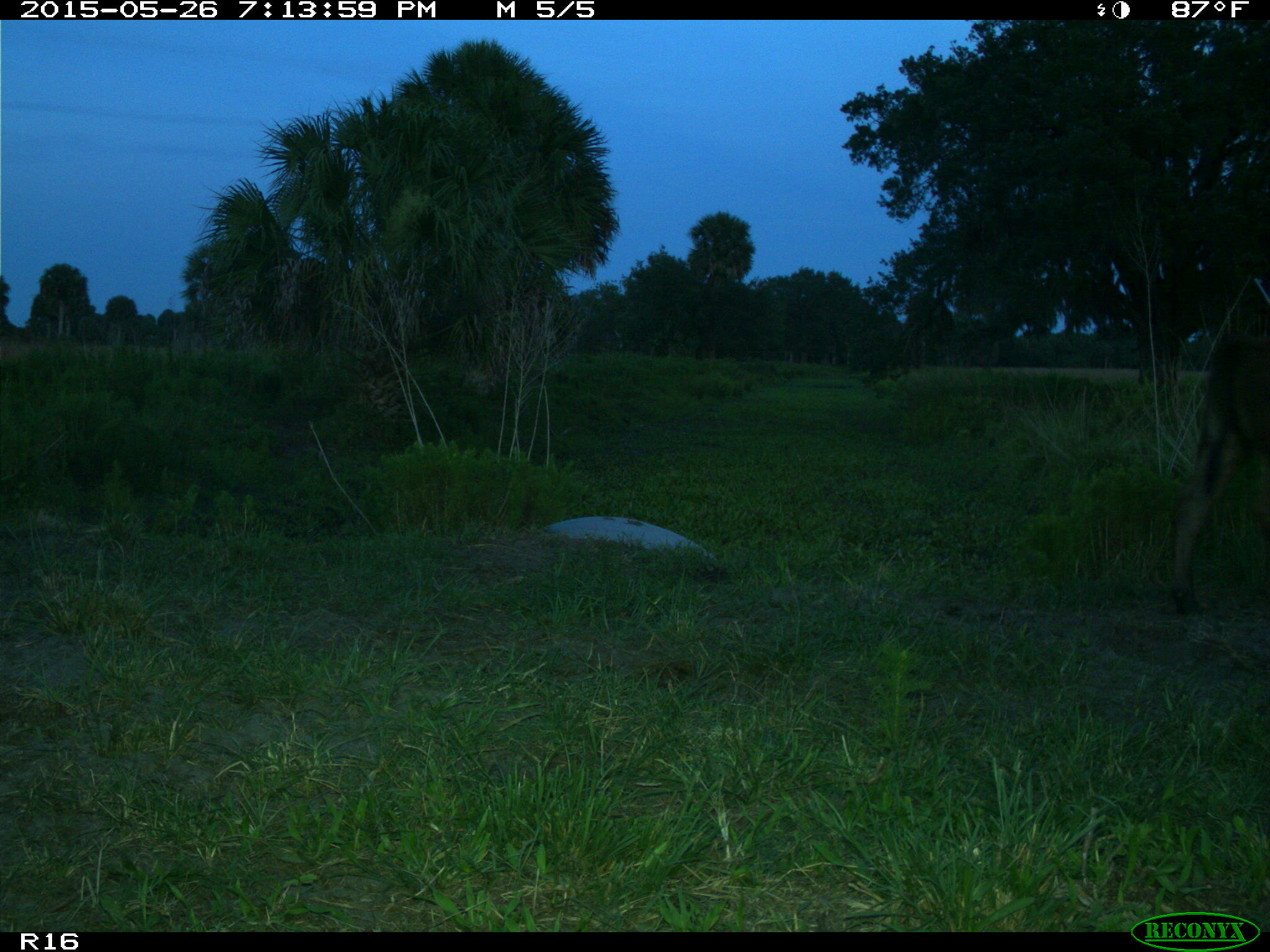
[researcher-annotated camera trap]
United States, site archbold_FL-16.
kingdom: Animalia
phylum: Chordata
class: Mammalia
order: Artiodactyla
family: Bovidae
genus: Bos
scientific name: Bos taurus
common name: domestic cow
Bos taurus (domestic cow).